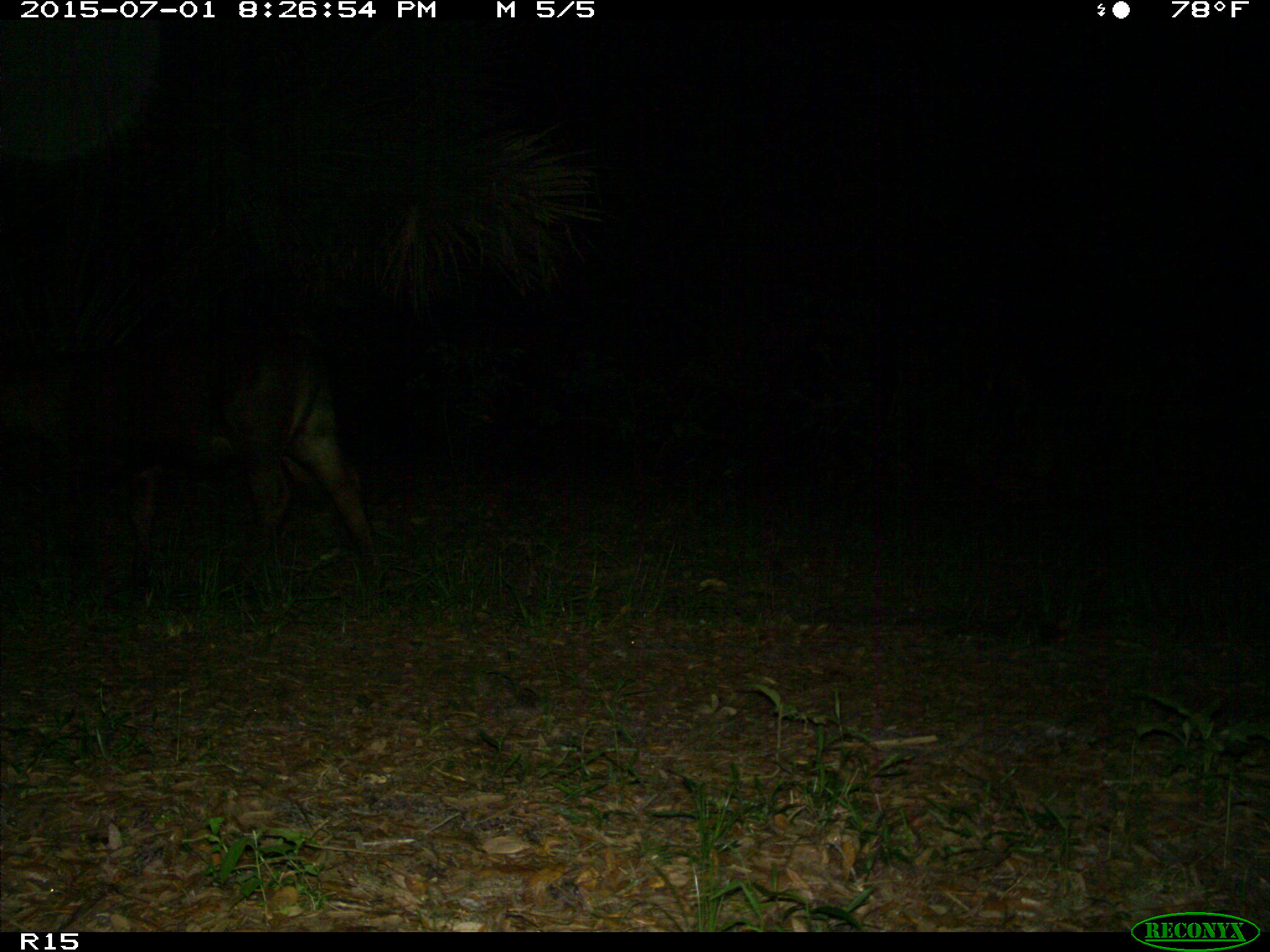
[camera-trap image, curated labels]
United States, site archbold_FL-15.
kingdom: Animalia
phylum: Chordata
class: Mammalia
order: Artiodactyla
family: Bovidae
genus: Bos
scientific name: Bos taurus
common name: domestic cow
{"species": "Bos taurus (domestic cow)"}